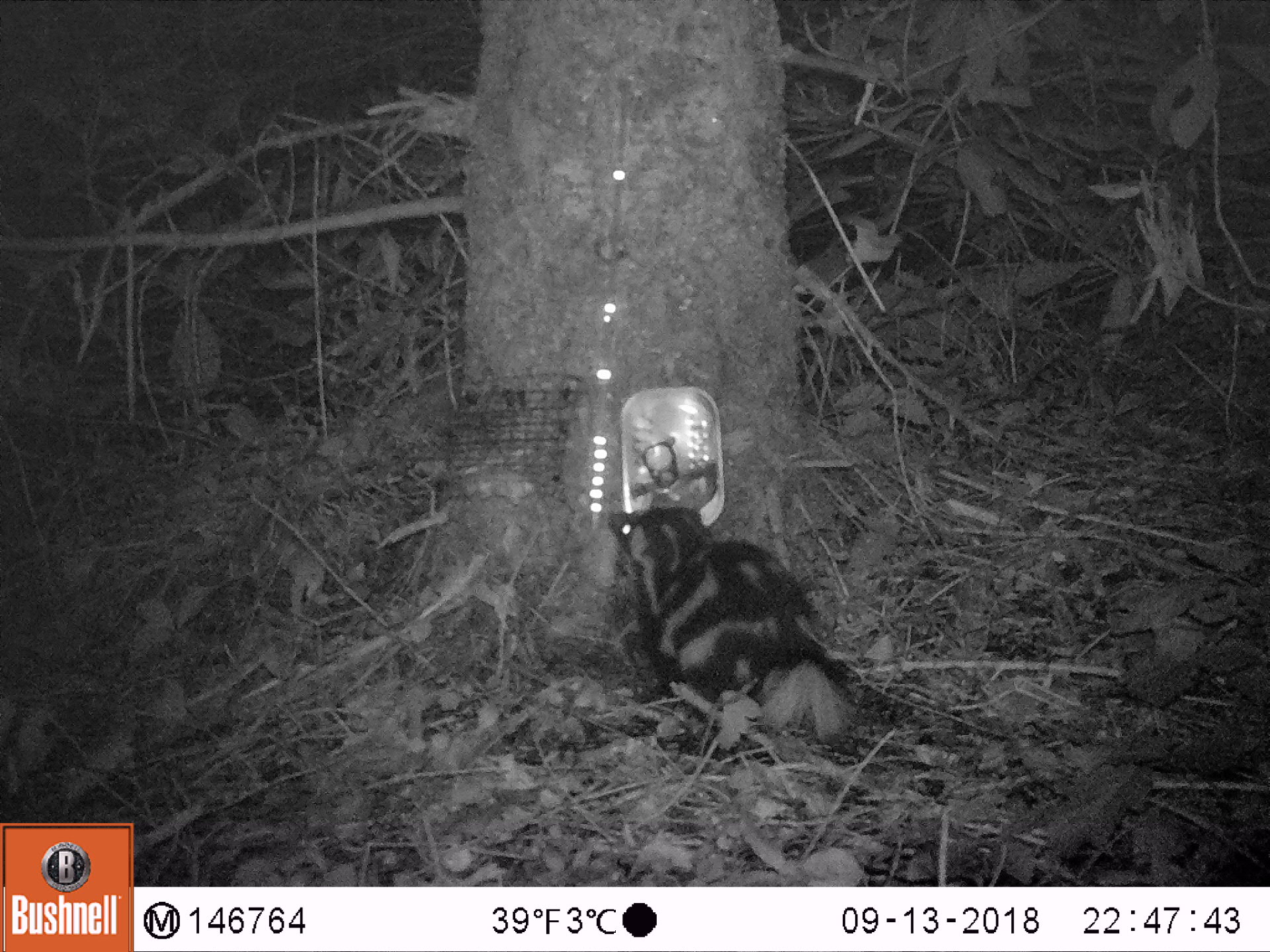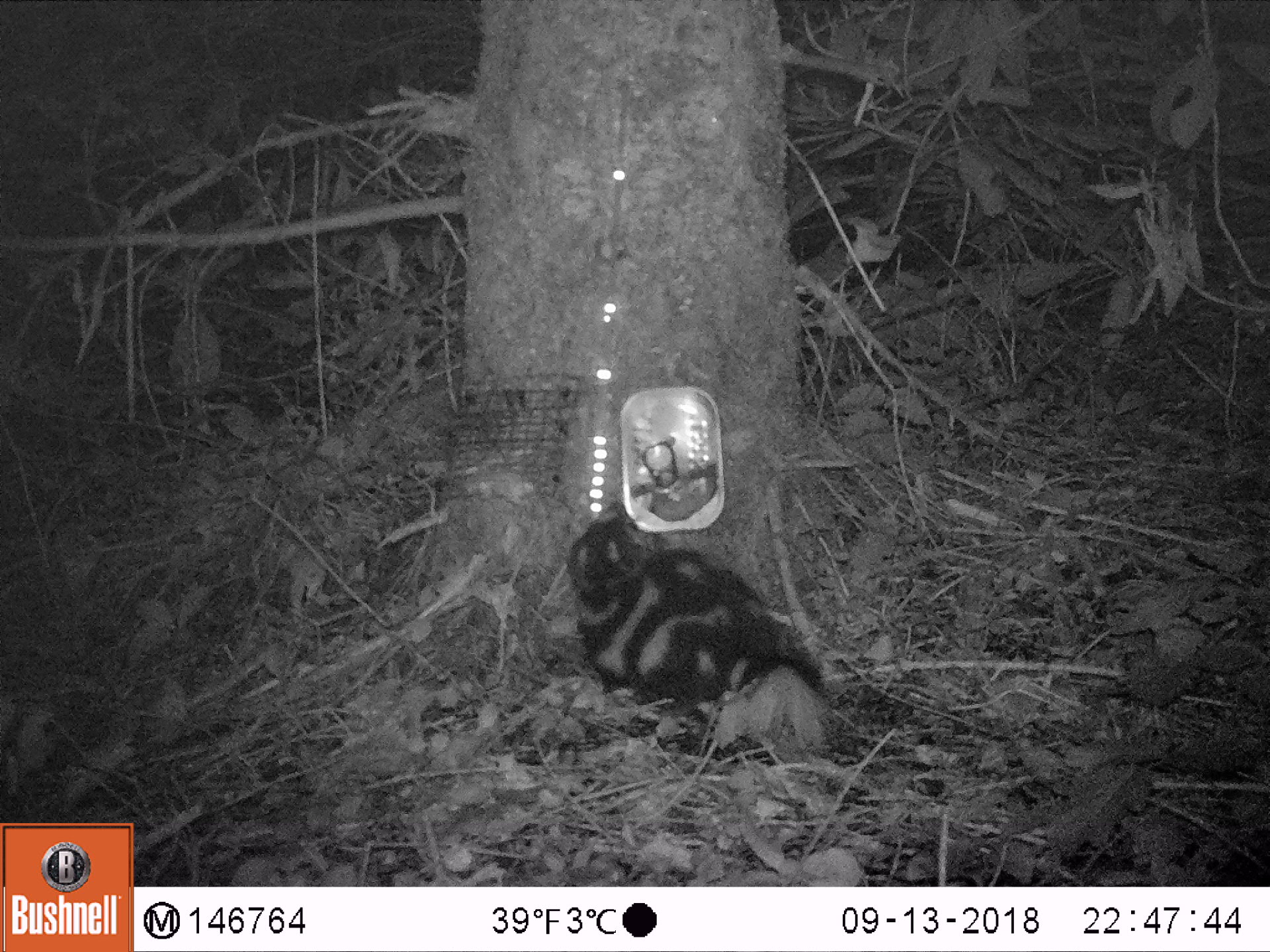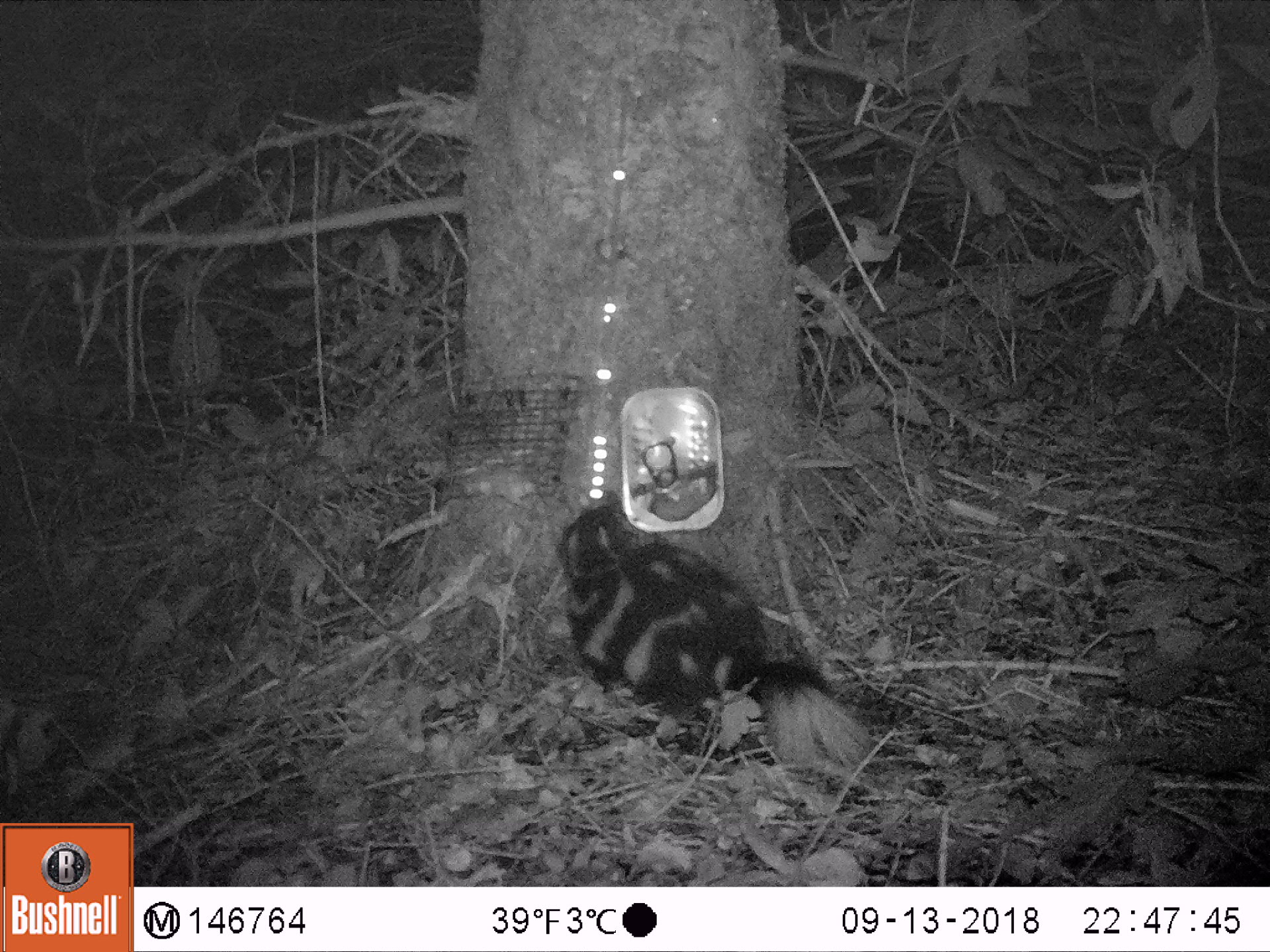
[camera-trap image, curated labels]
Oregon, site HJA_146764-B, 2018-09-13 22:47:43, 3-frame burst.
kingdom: Animalia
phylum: Chordata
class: Mammalia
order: Carnivora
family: Mephitidae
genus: Spilogale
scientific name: Spilogale gracilis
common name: western spotted skunk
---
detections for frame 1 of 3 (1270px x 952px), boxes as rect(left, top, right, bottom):
western spotted skunk: rect(602, 489, 883, 750)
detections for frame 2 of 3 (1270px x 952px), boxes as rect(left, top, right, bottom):
western spotted skunk: rect(526, 456, 876, 744)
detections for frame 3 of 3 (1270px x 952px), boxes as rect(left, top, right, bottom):
western spotted skunk: rect(555, 476, 896, 800)